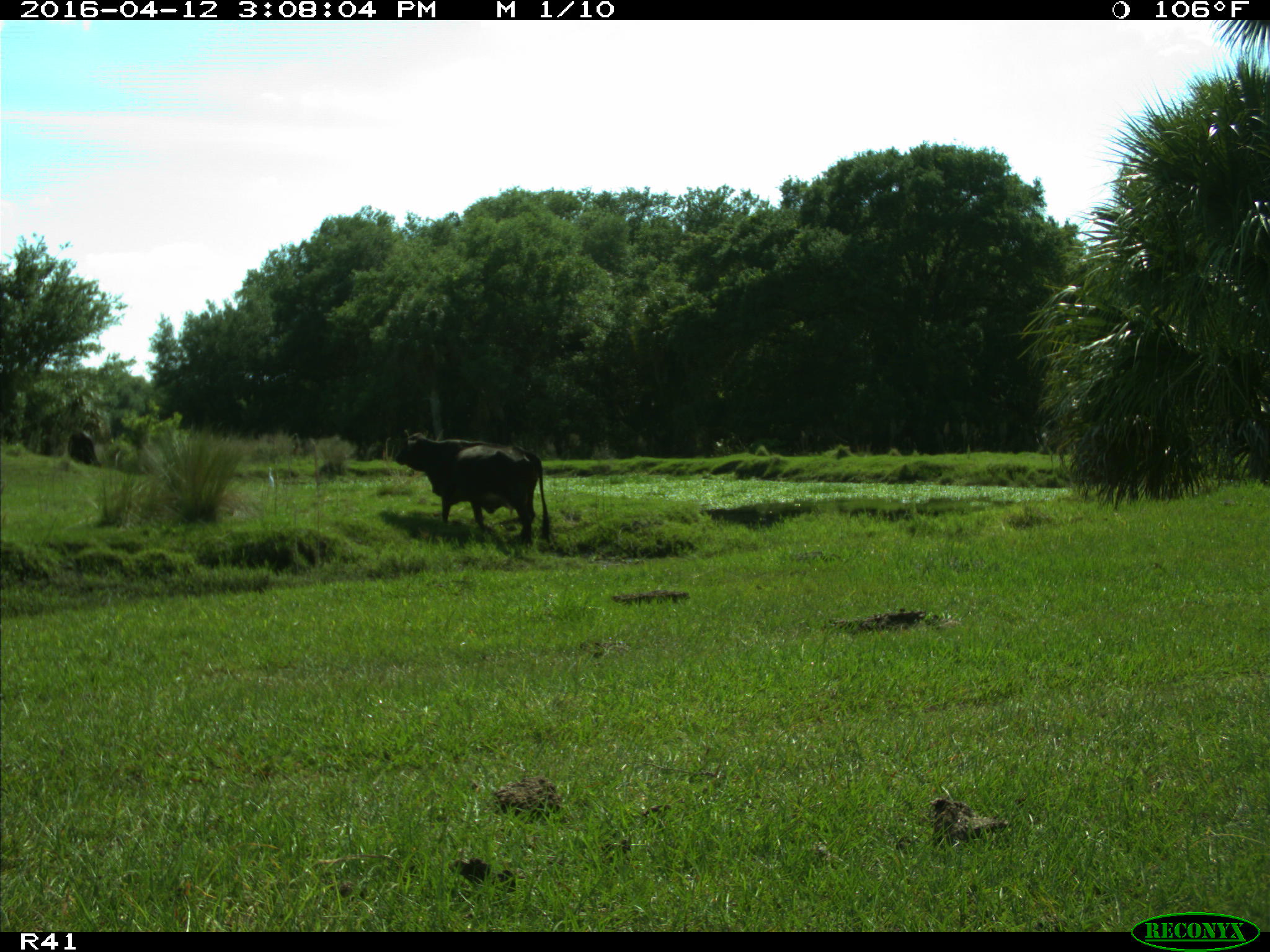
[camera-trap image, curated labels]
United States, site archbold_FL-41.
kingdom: Animalia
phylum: Chordata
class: Mammalia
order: Artiodactyla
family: Bovidae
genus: Bos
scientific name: Bos taurus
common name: domestic cow